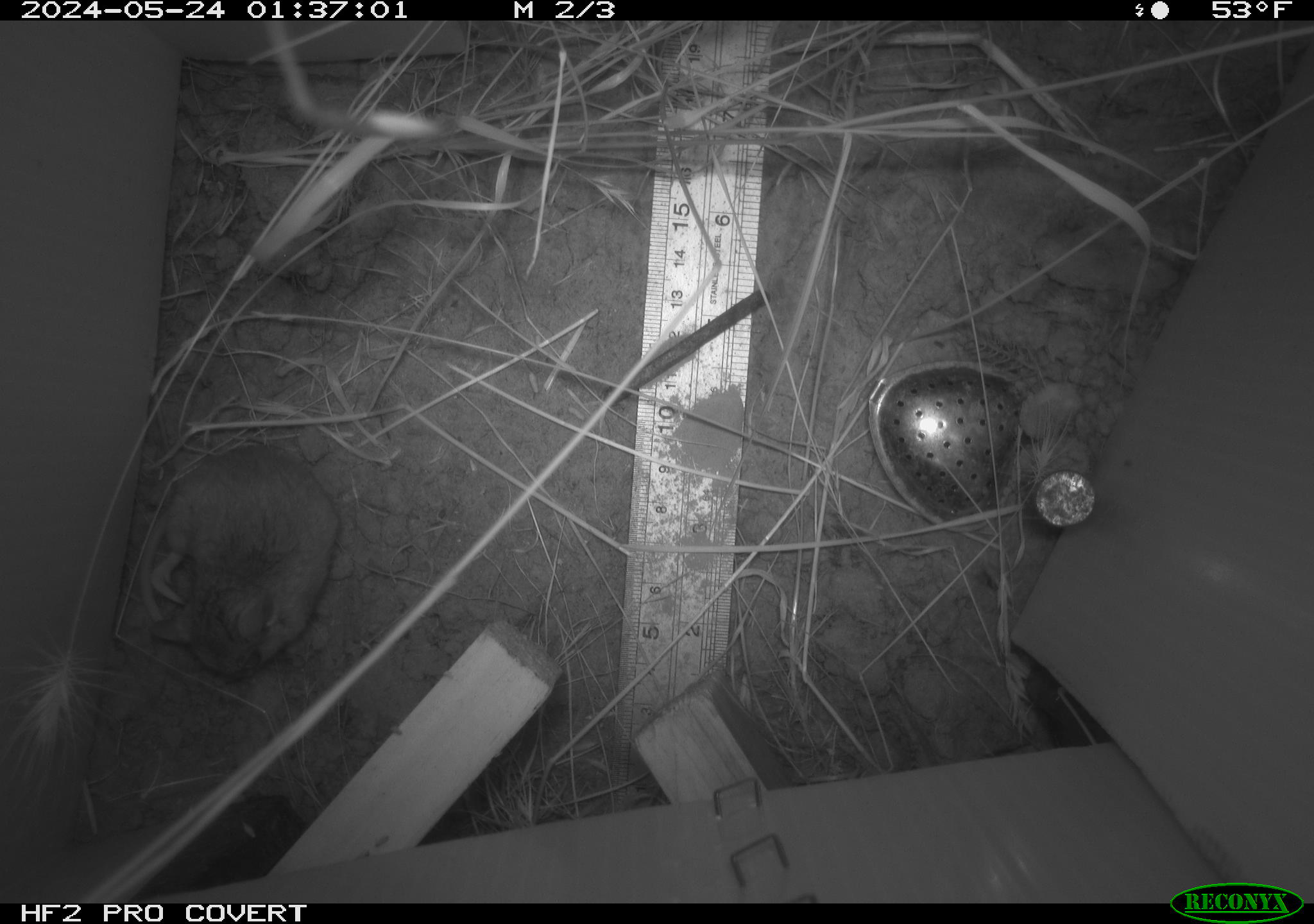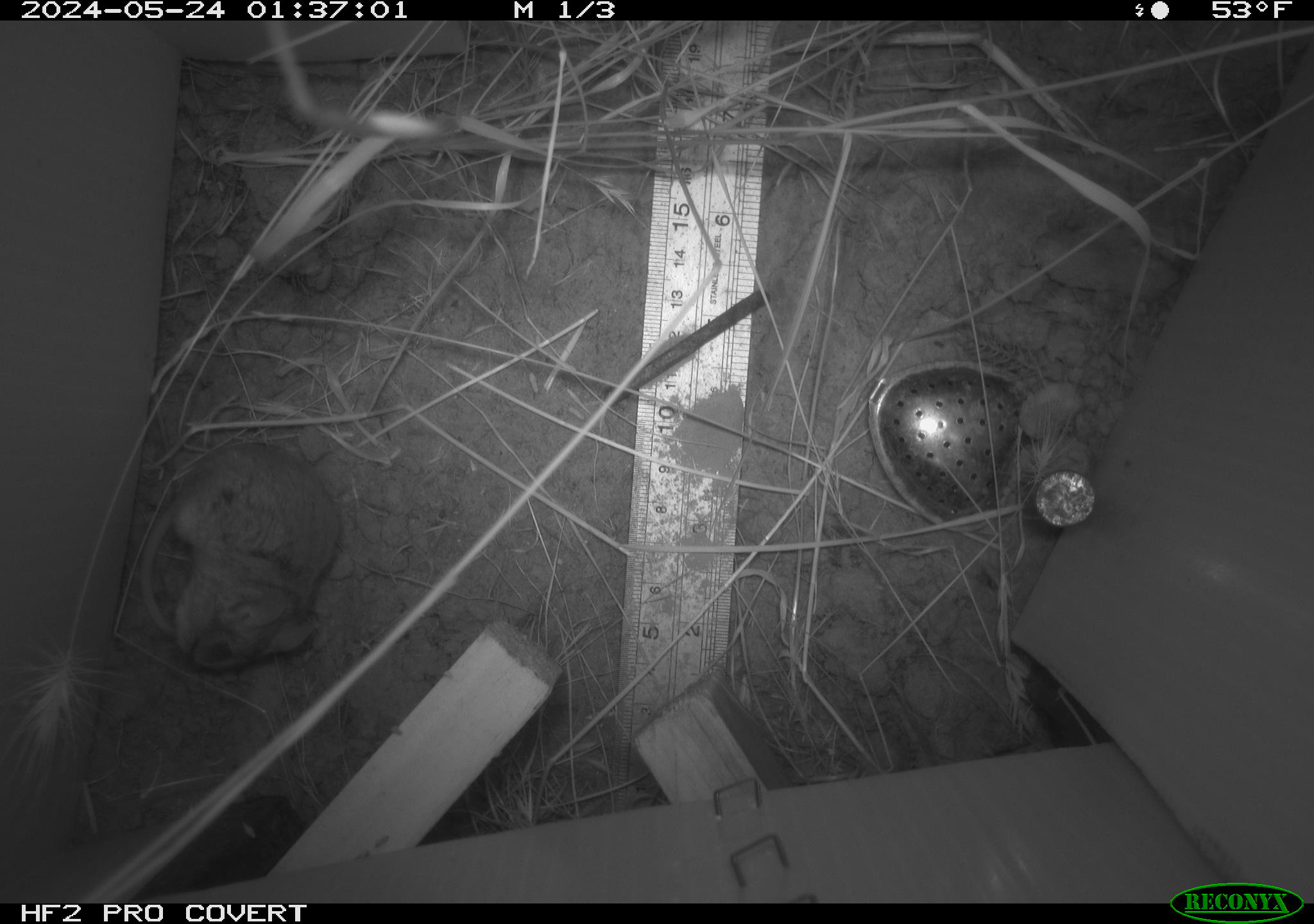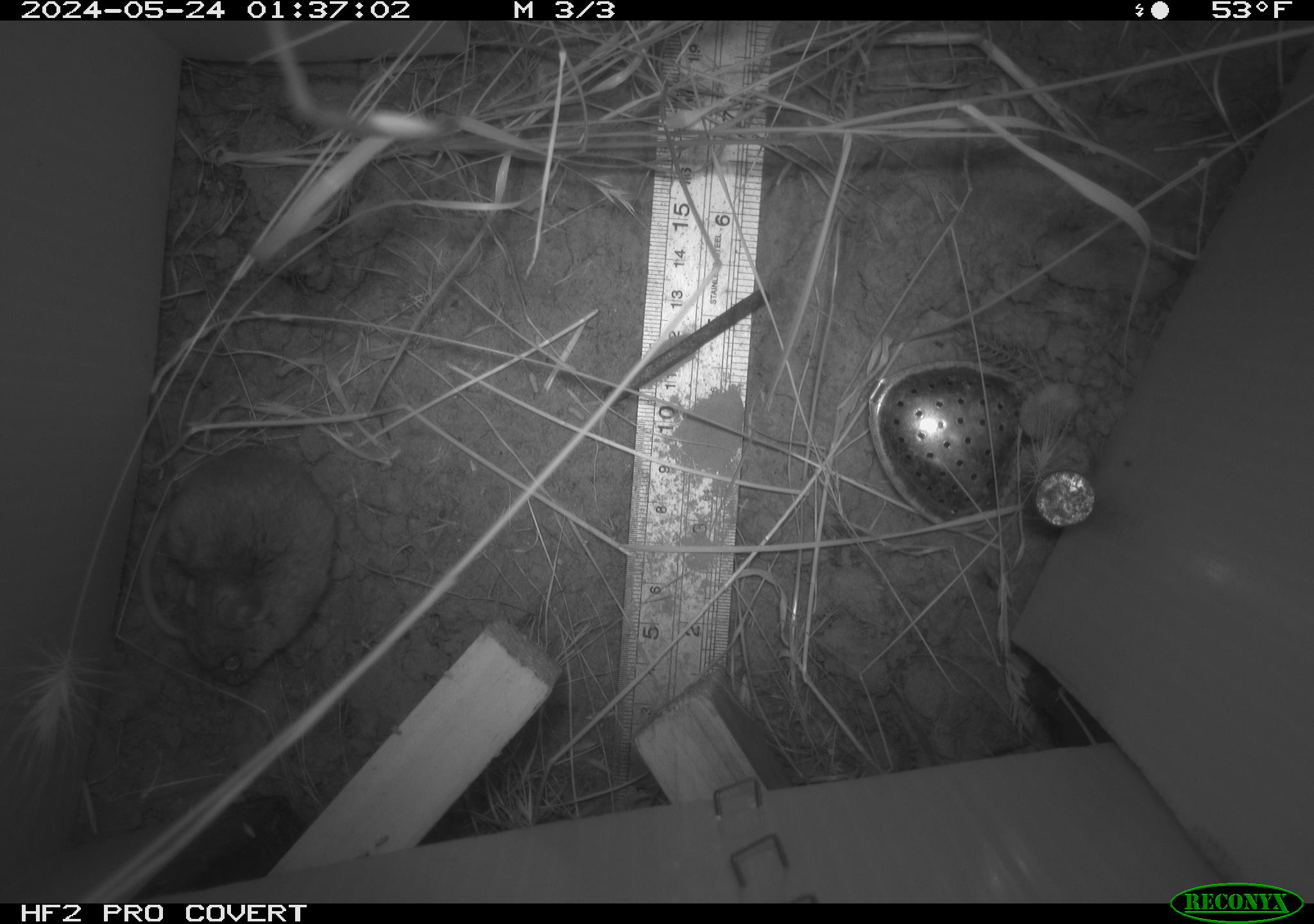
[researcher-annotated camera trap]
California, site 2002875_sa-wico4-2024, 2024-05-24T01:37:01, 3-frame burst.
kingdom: Animalia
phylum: Chordata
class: Mammalia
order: Rodentia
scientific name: Rodentia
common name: rodent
Rodent (Rodentia).